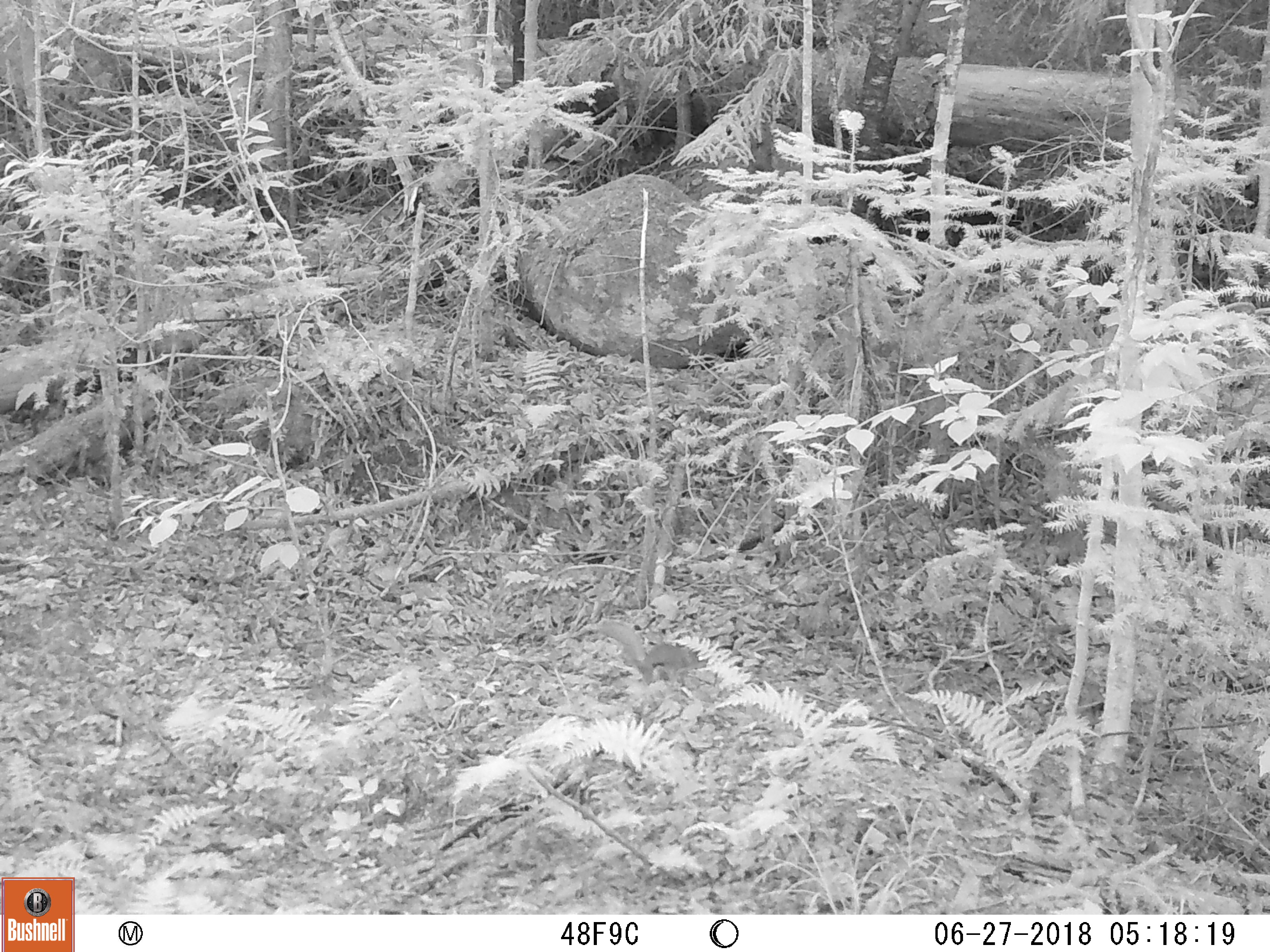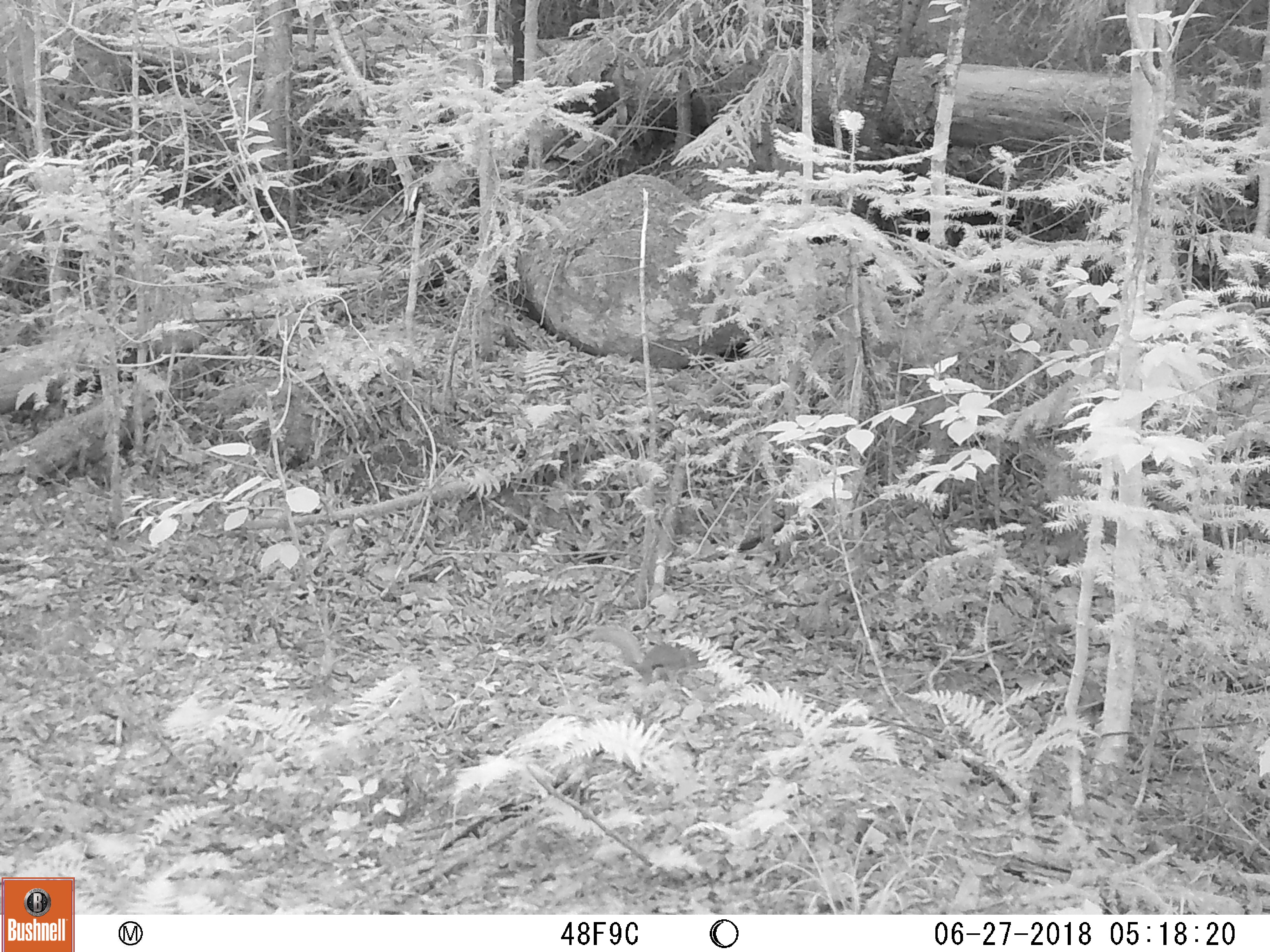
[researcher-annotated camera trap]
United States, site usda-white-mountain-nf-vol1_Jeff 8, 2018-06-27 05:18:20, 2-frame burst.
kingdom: Animalia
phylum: Chordata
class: Mammalia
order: Rodentia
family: Sciuridae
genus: Tamiasciurus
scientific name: Tamiasciurus hudsonicus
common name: red squirrel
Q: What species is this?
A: Red squirrel (Tamiasciurus hudsonicus).